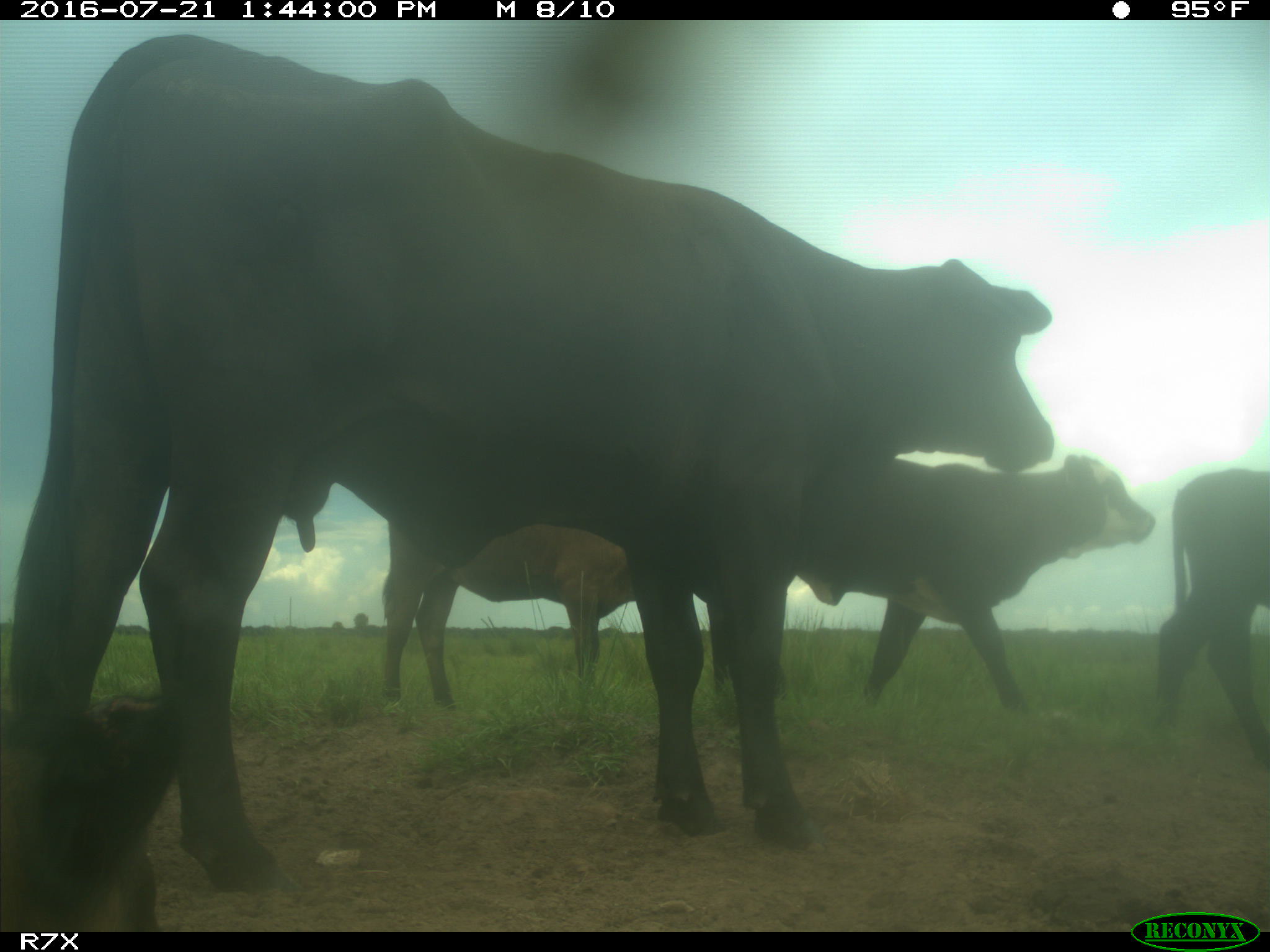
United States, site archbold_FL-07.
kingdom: Animalia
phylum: Chordata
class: Mammalia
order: Artiodactyla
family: Bovidae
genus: Bos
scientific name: Bos taurus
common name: domestic cow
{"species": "Bos taurus (domestic cow)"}